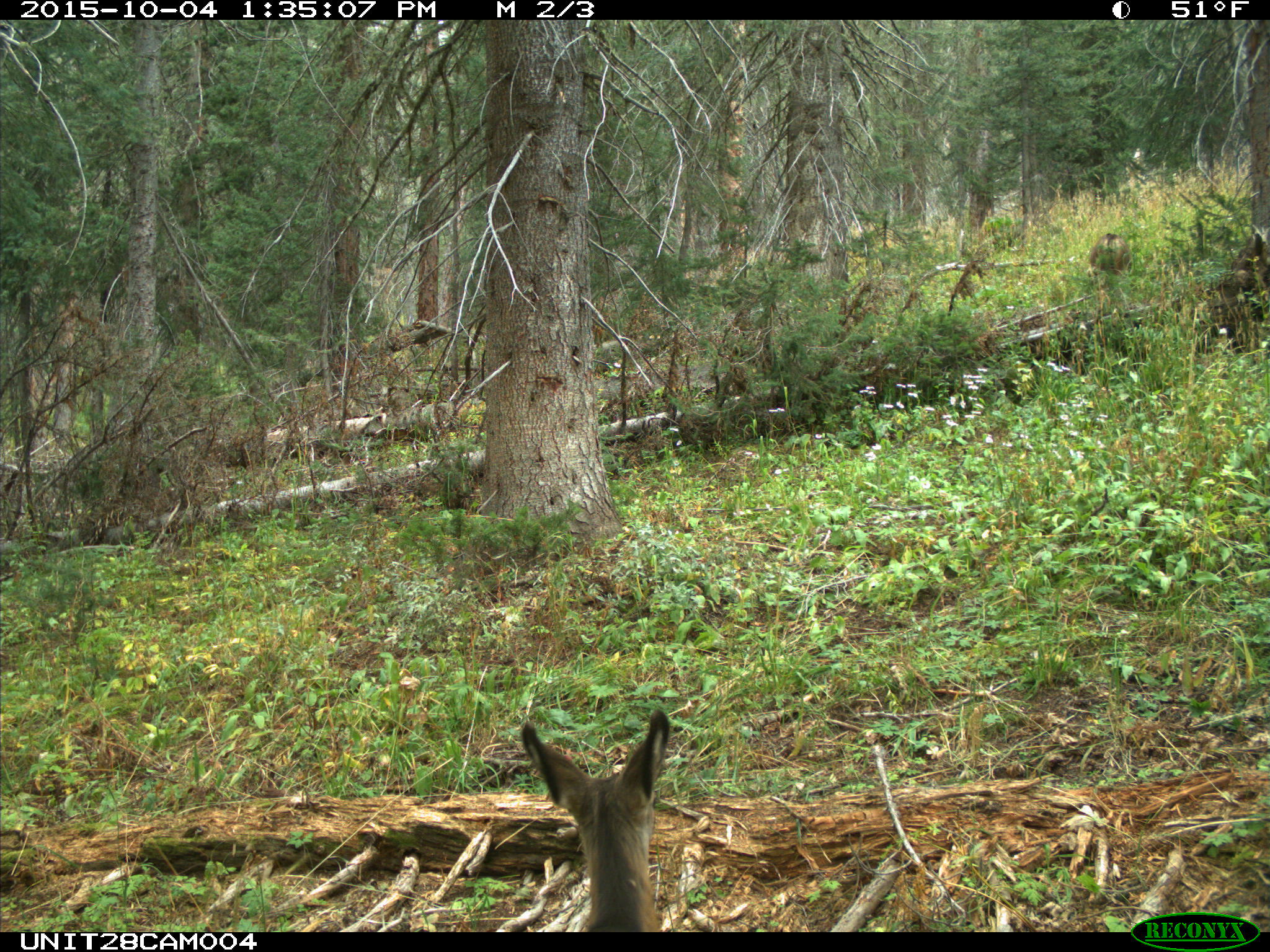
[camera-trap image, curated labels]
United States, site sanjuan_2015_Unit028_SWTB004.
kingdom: Animalia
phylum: Chordata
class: Mammalia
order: Artiodactyla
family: Cervidae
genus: Odocoileus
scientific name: Odocoileus hemionus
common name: mule deer